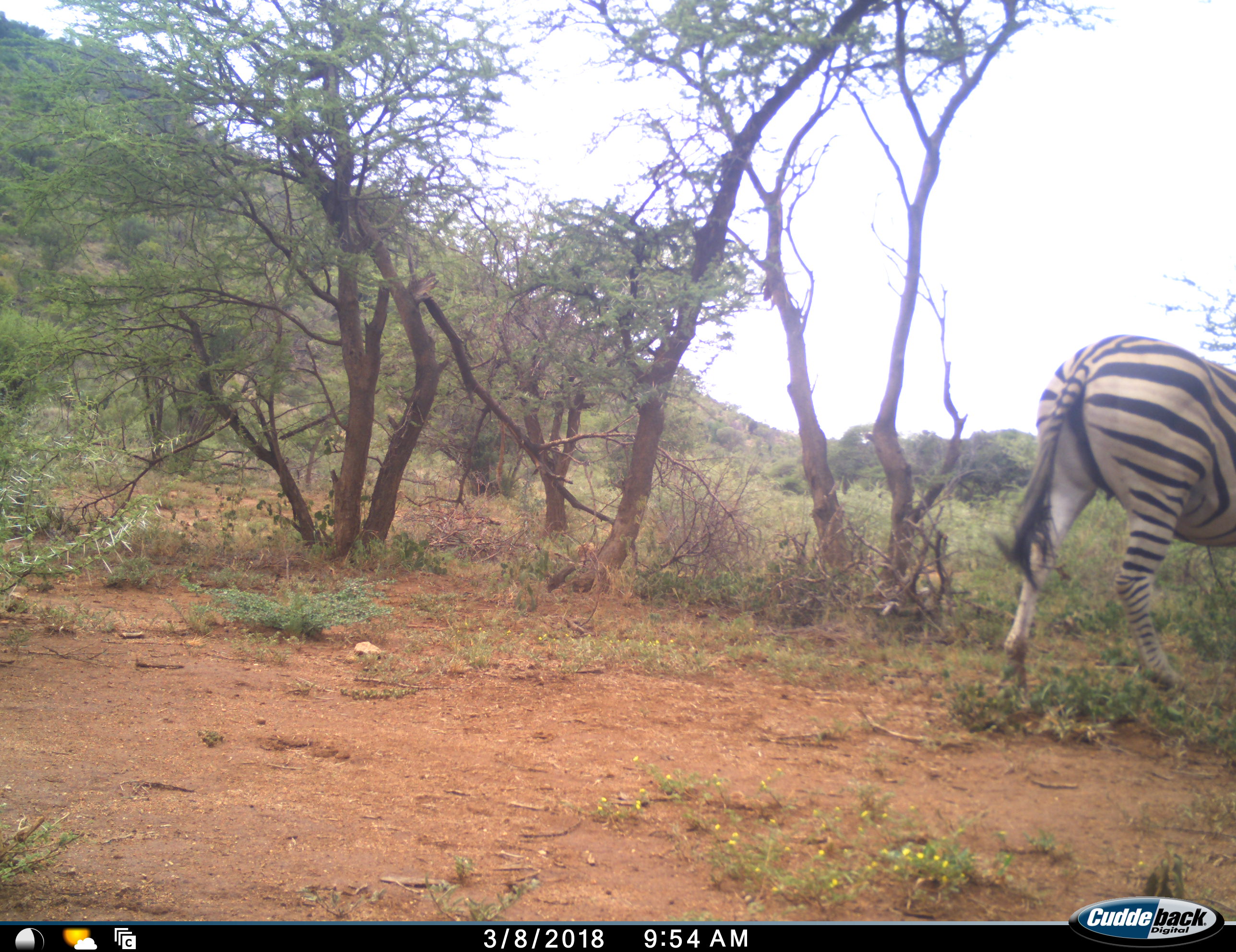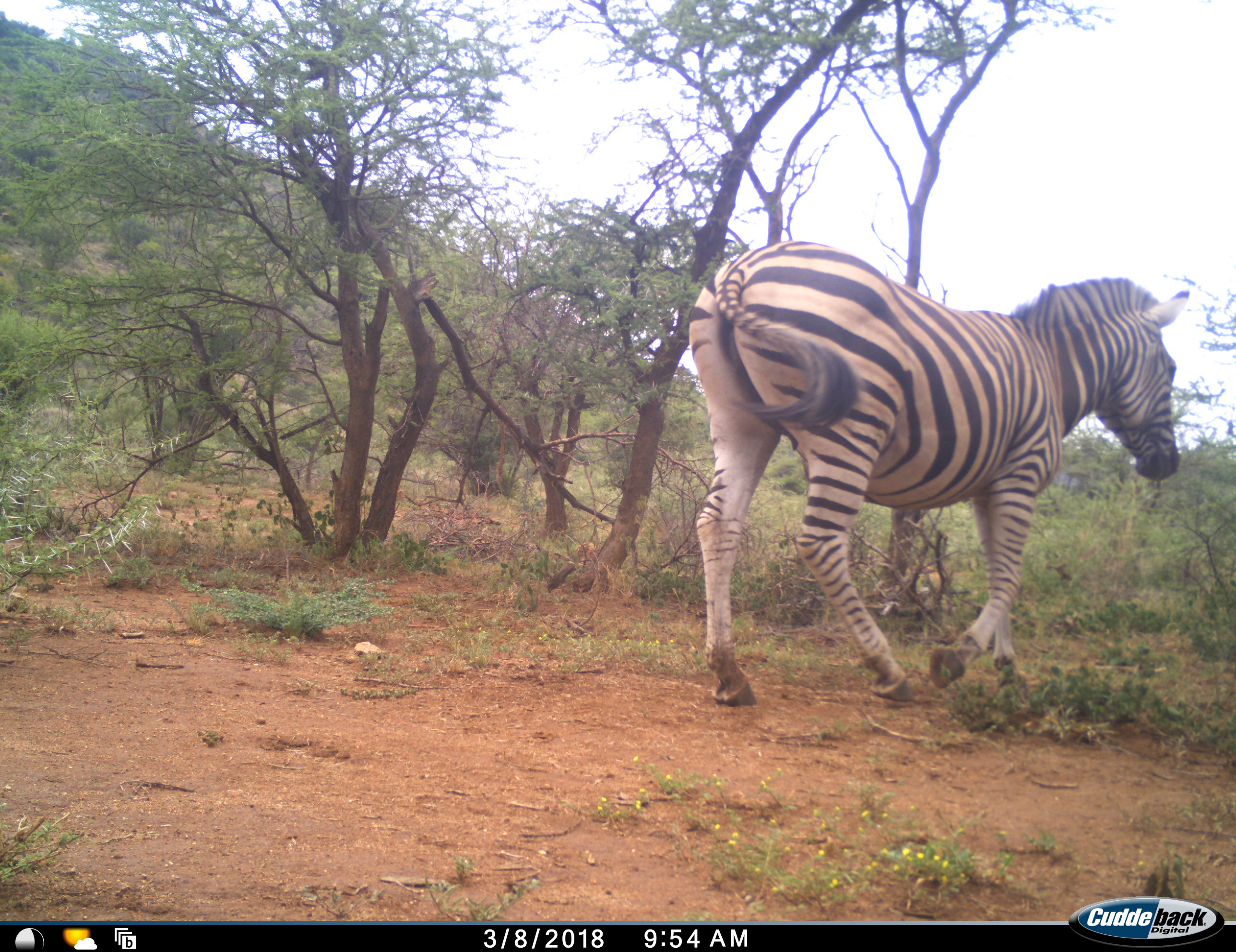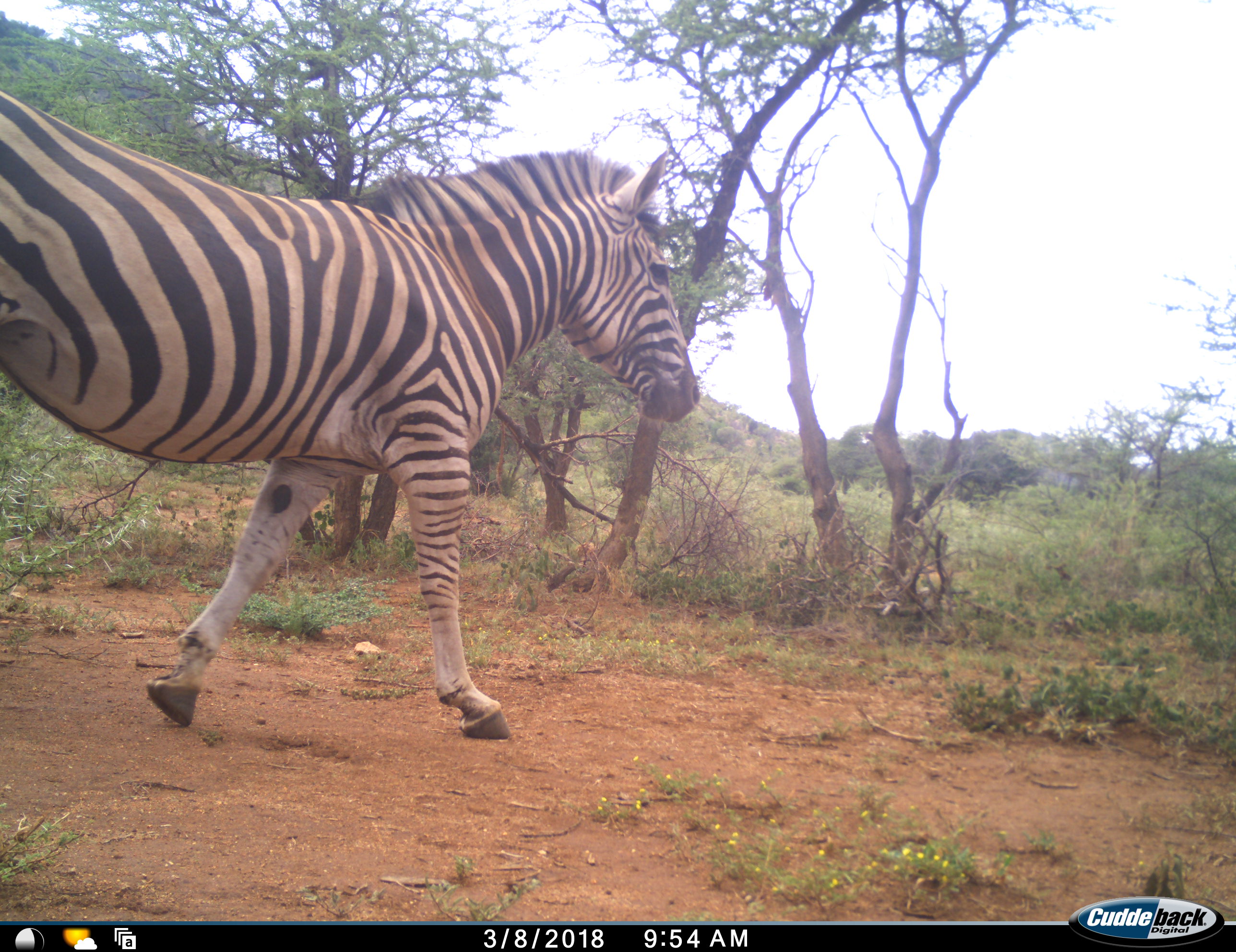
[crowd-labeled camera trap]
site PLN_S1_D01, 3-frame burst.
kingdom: Animalia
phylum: Chordata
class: Mammalia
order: Perissodactyla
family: Equidae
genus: Equus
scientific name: Equus quagga burchellii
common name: burchell's zebra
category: zebraburchells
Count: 1.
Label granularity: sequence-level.